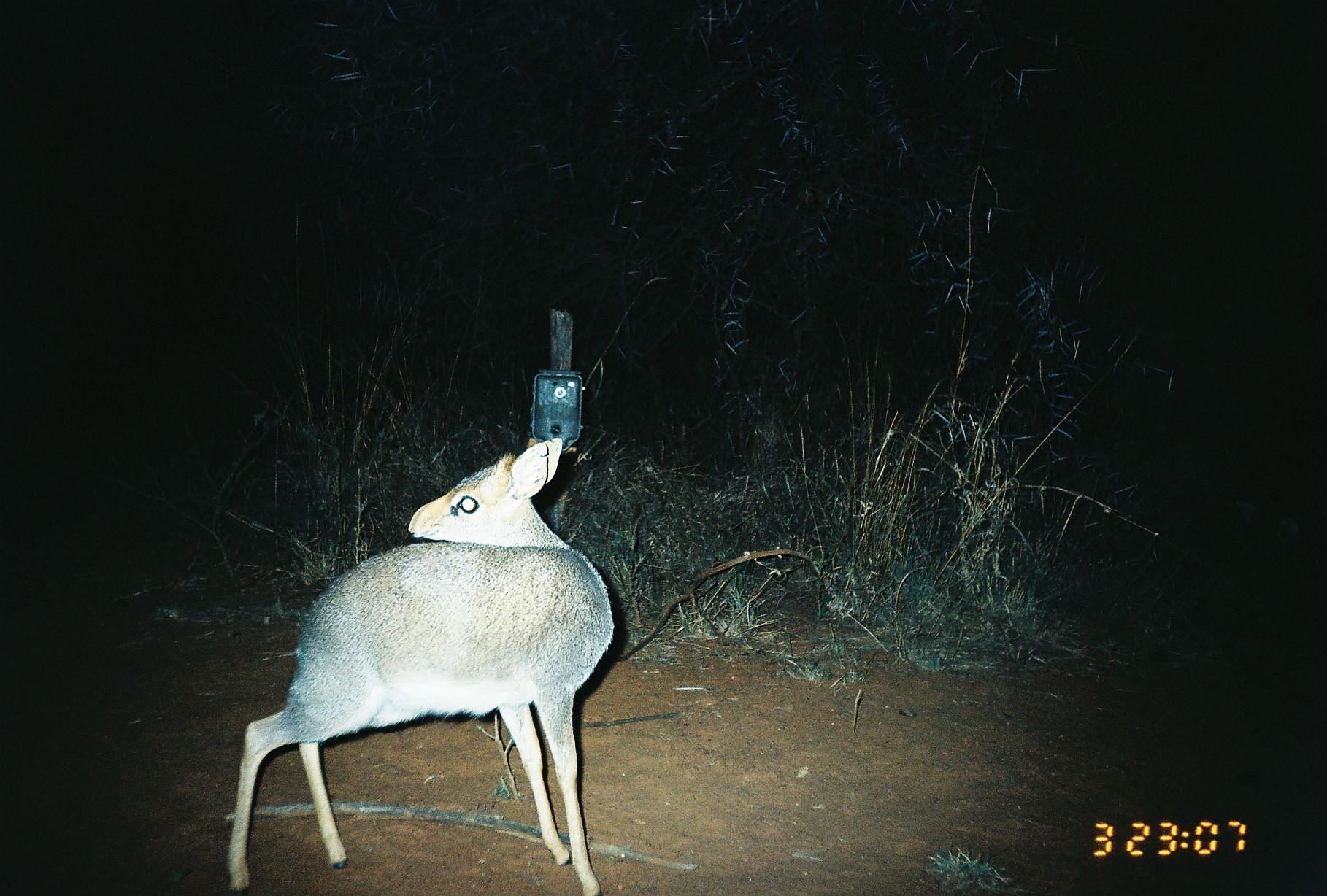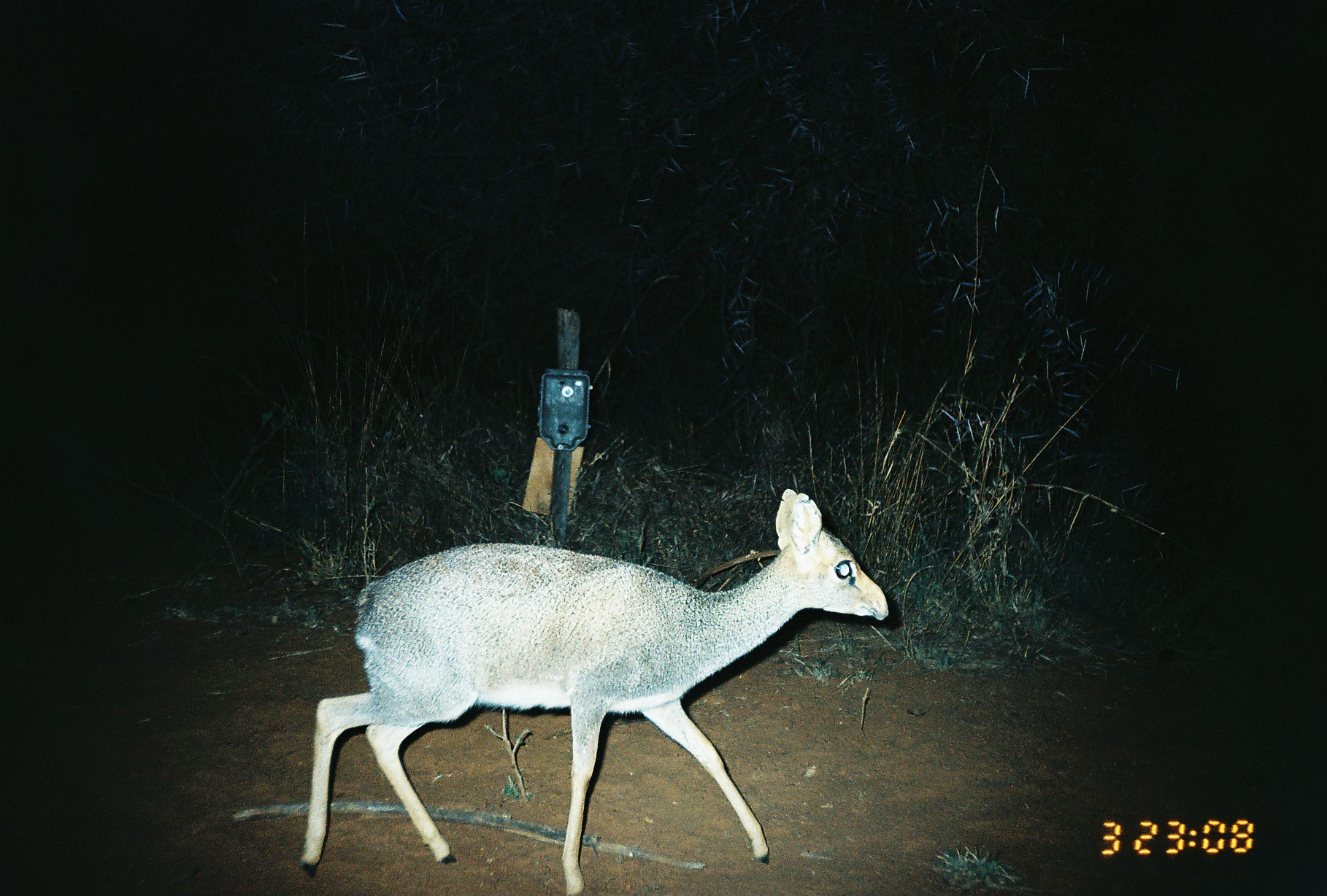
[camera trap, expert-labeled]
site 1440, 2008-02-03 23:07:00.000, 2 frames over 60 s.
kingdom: Animalia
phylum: Chordata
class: Mammalia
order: Artiodactyla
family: Bovidae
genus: Madoqua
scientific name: Madoqua guentheri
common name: günther's dik-dik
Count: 1.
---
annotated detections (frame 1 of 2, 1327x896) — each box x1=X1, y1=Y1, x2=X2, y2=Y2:
madoqua guentheri: x1=221, y1=432, x2=617, y2=894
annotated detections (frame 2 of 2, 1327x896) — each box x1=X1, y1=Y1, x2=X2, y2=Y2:
madoqua guentheri: x1=294, y1=485, x2=888, y2=895